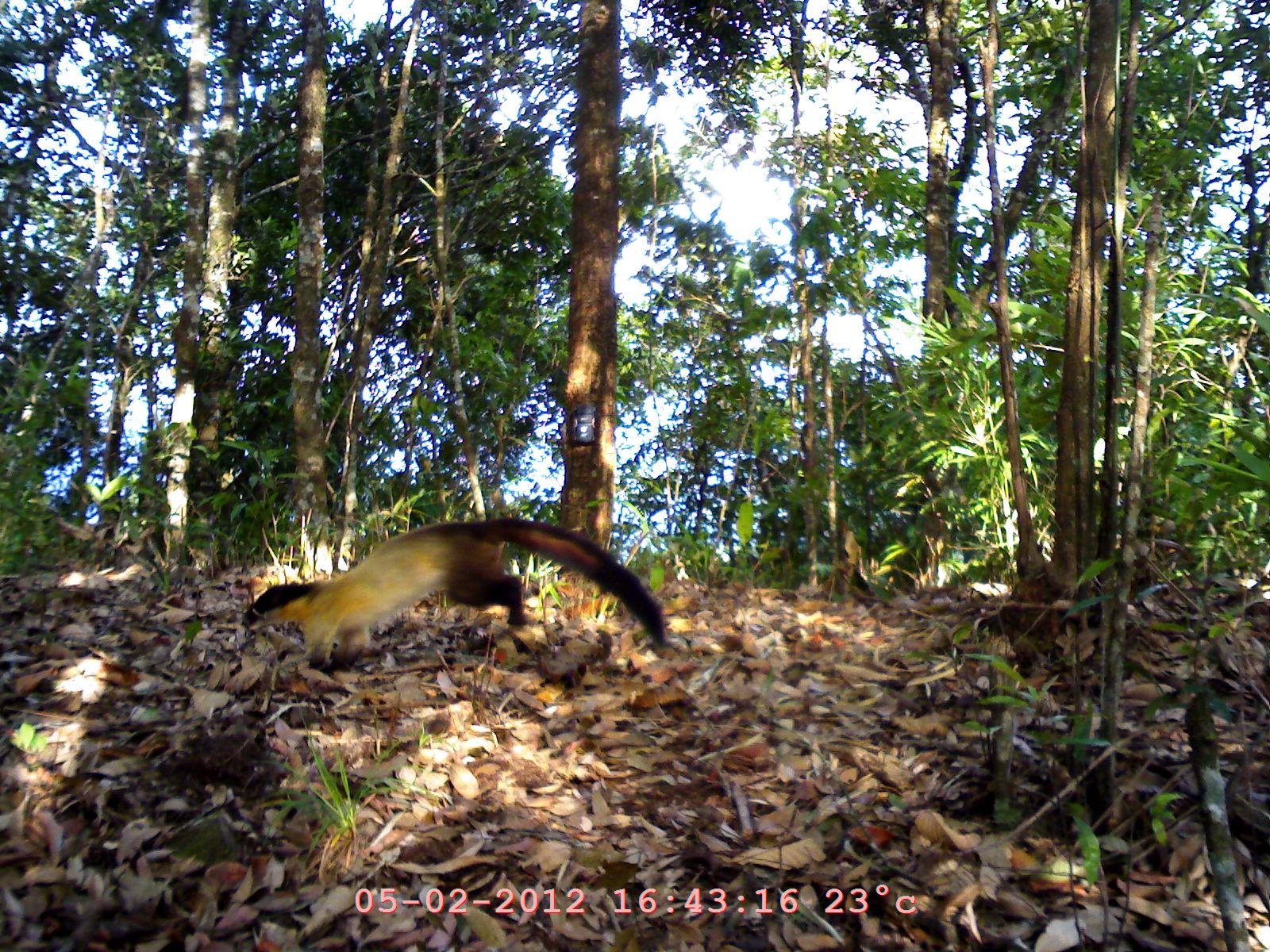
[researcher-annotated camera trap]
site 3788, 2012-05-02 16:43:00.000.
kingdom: Animalia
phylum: Chordata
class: Mammalia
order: Carnivora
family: Mustelidae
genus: Martes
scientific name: Martes flavigula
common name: yellow-throated marten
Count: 1.